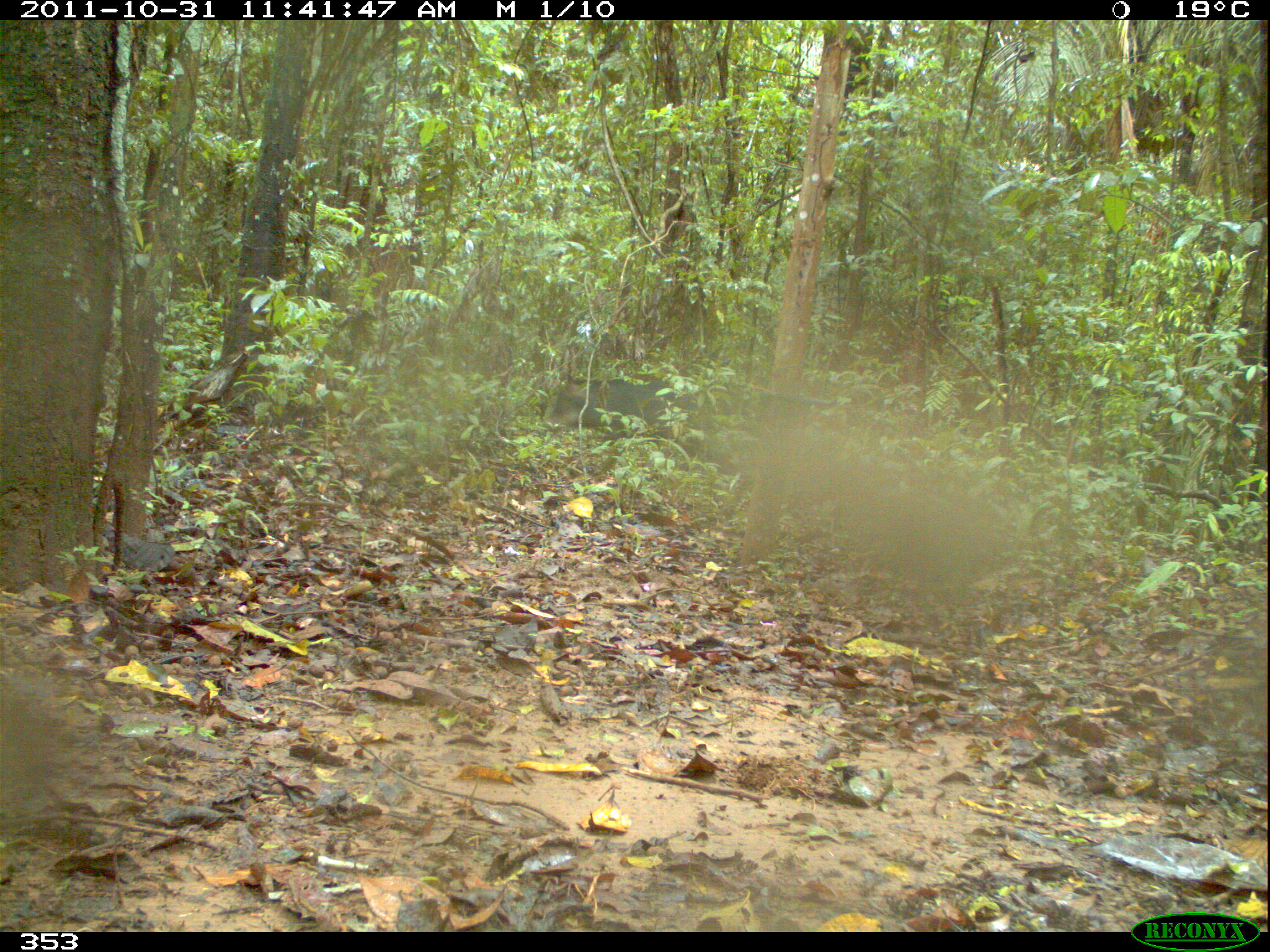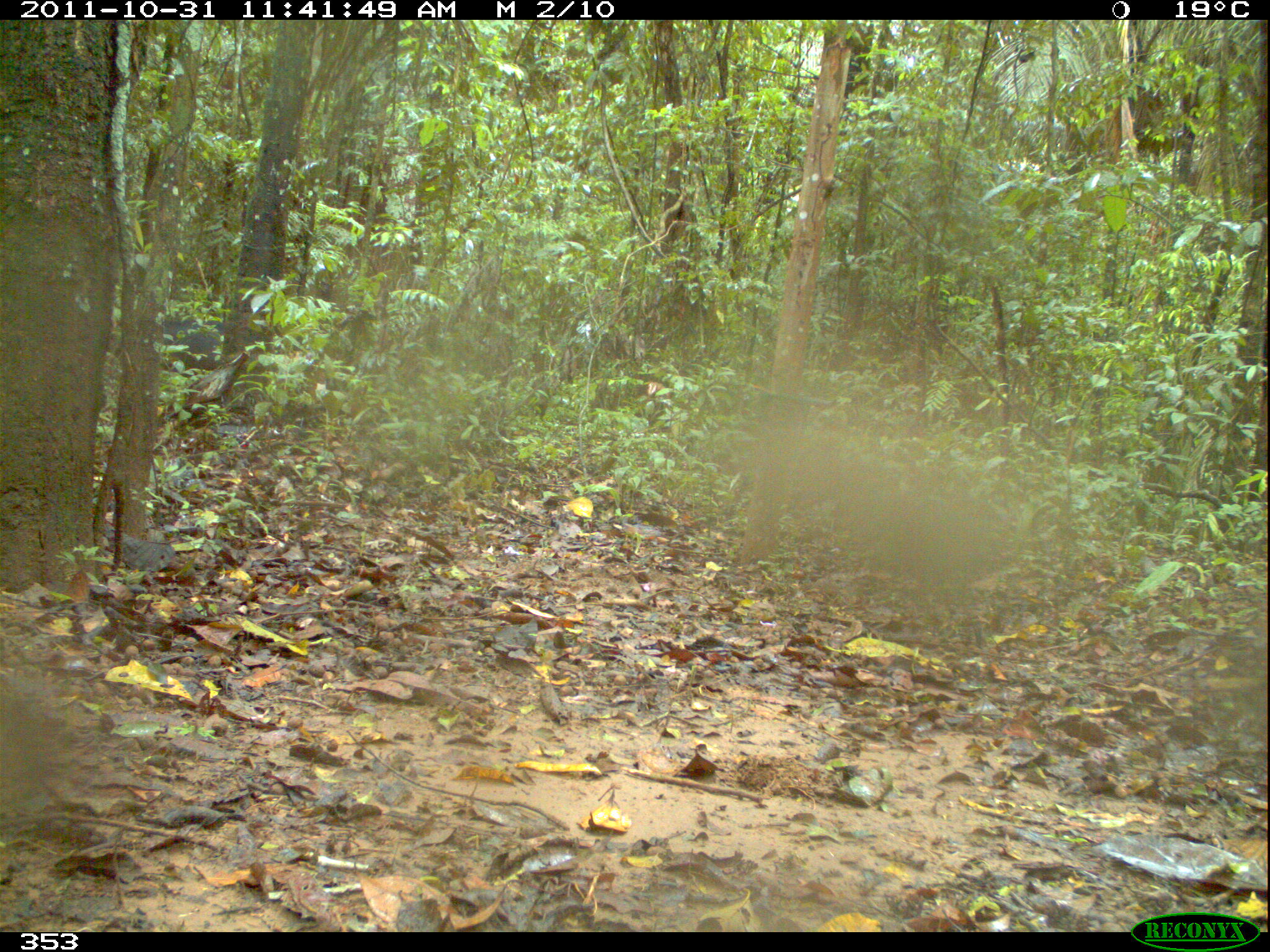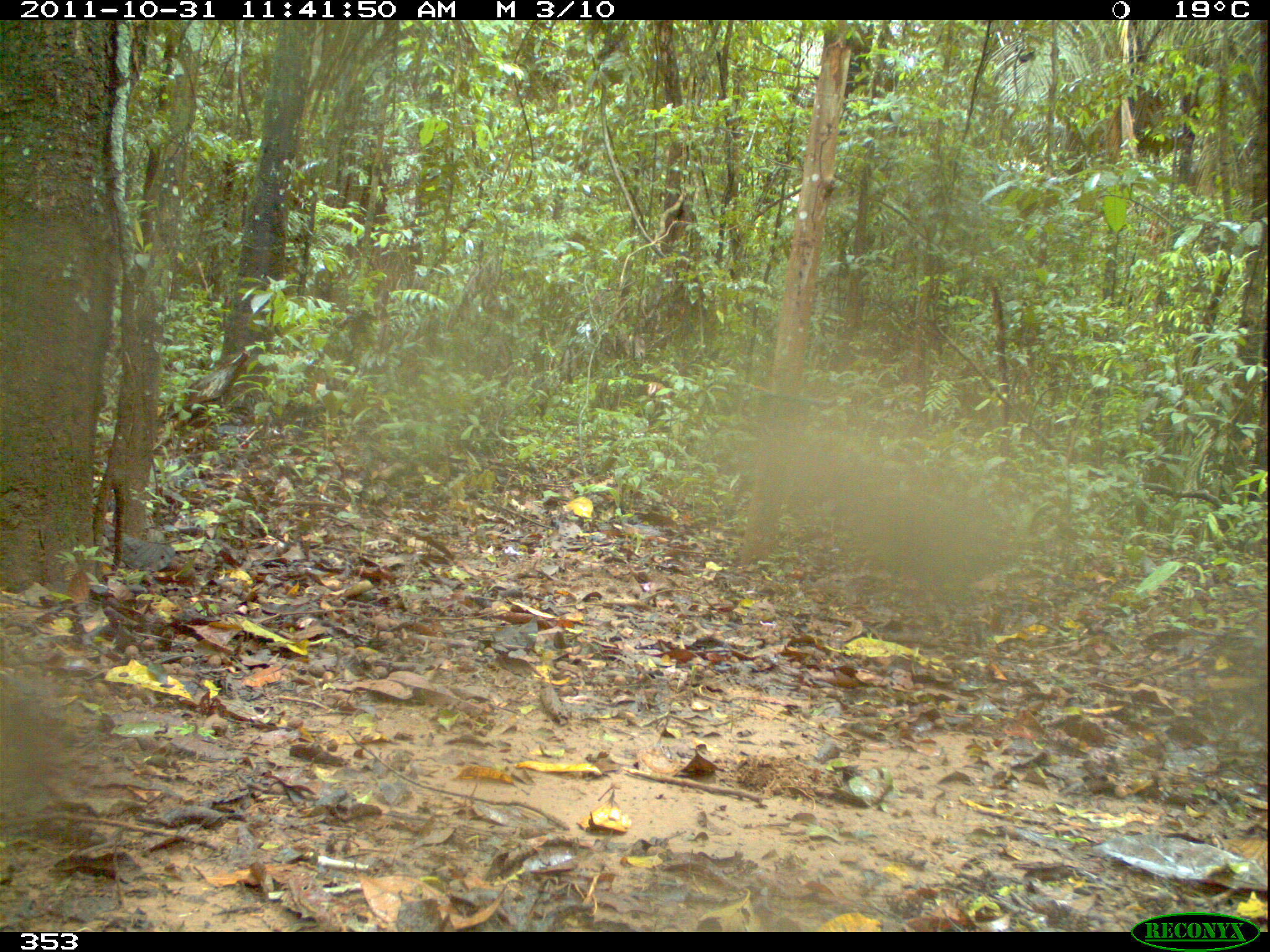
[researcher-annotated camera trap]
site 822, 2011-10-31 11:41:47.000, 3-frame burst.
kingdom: Animalia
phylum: Chordata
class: Mammalia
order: Artiodactyla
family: Tayassuidae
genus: Tayassu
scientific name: Tayassu pecari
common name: white-lipped peccary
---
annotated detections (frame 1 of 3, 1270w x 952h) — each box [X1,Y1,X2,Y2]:
tayassu pecari: [541,375,698,442]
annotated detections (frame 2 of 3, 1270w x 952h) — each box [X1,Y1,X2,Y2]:
tayassu pecari: [162,315,223,371]